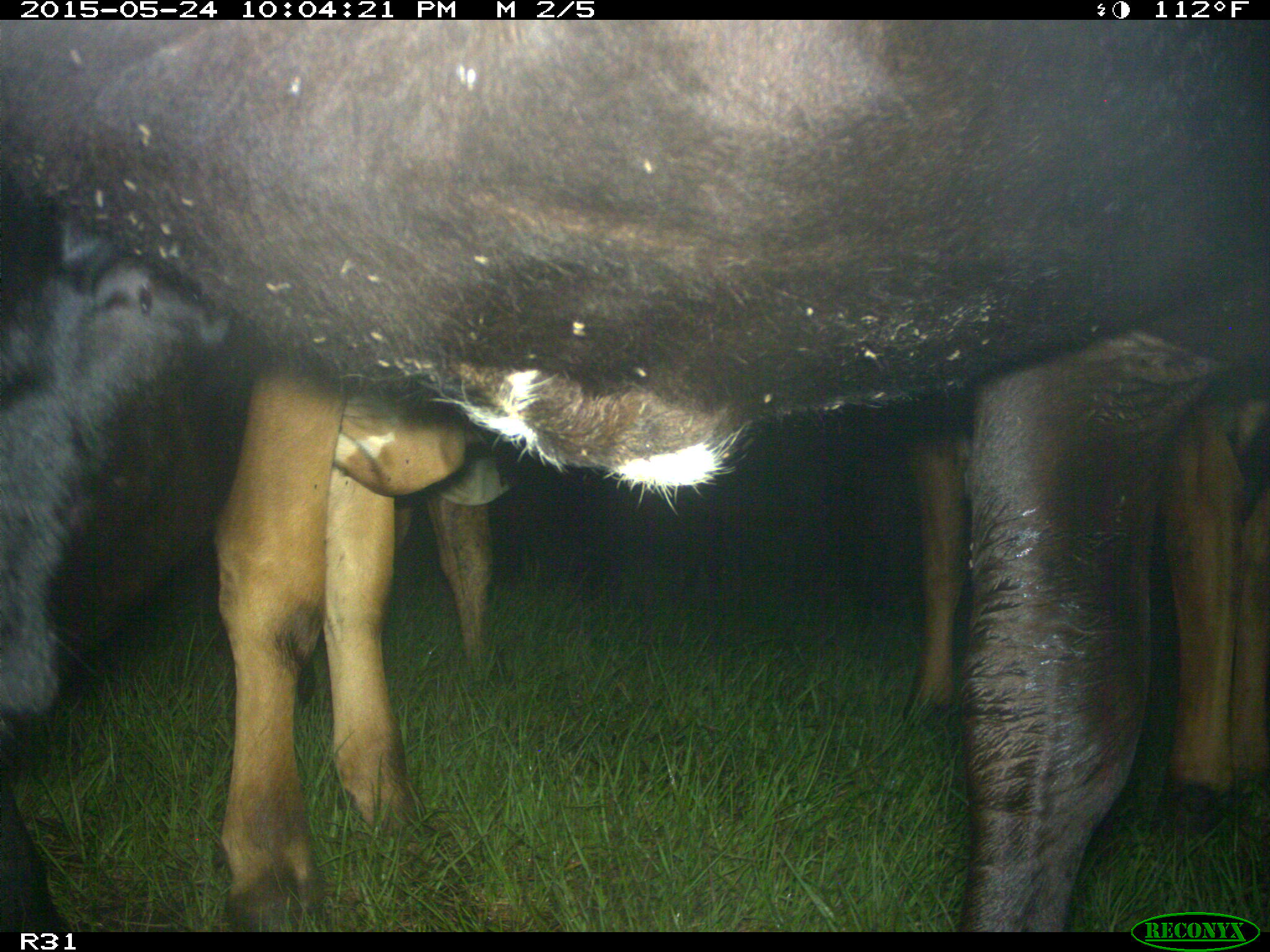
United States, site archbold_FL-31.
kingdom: Animalia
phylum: Chordata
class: Mammalia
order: Artiodactyla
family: Bovidae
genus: Bos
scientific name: Bos taurus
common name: domestic cow